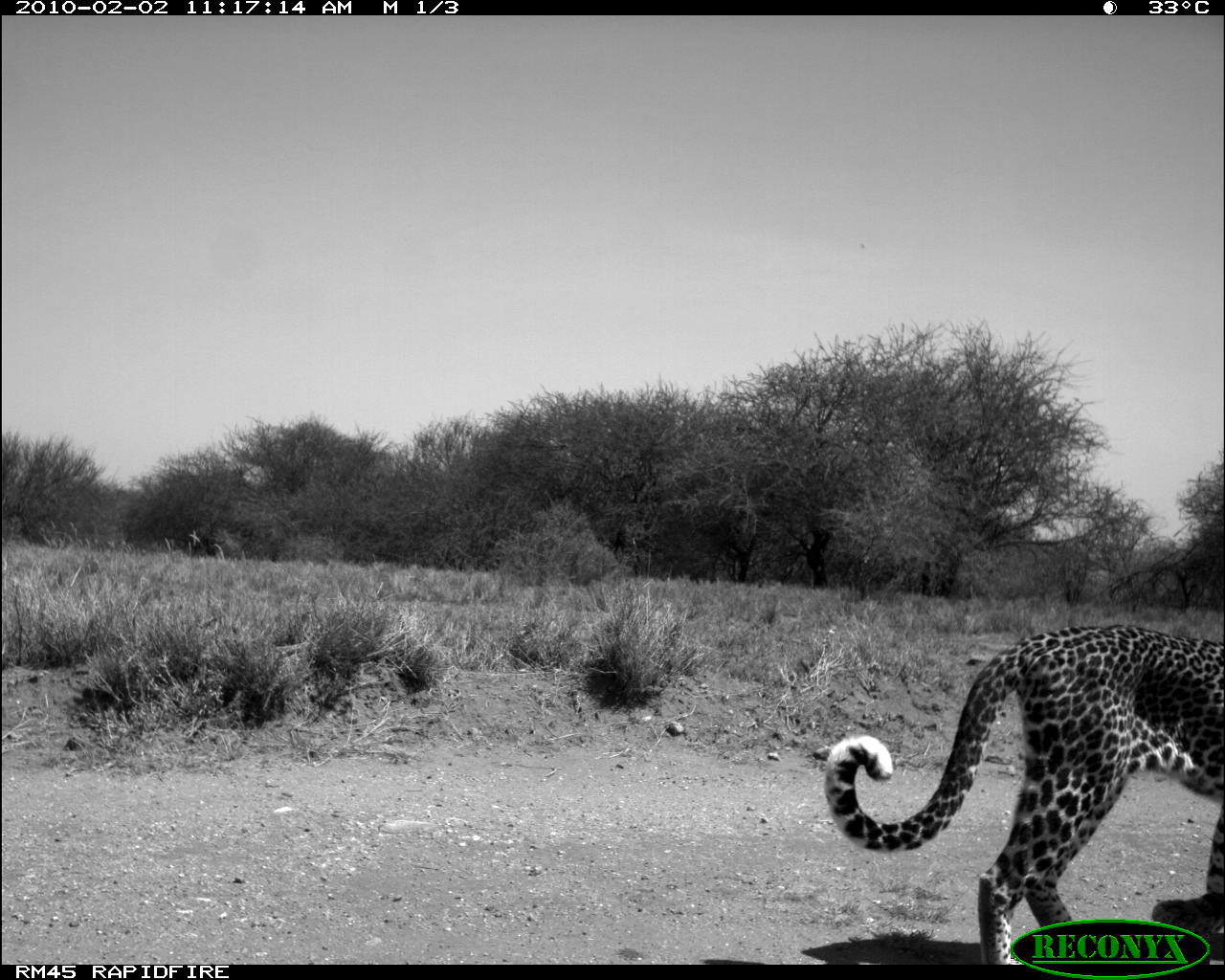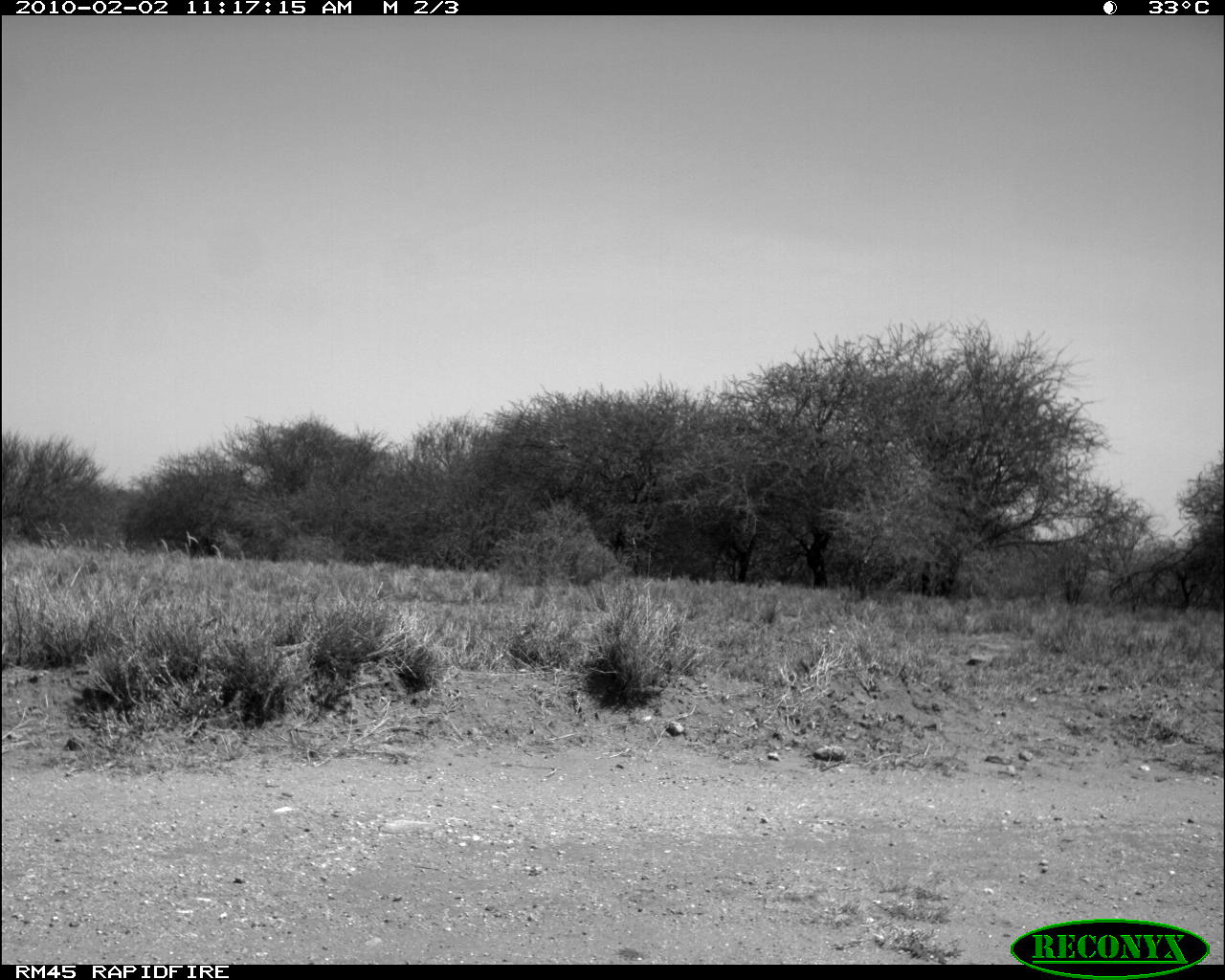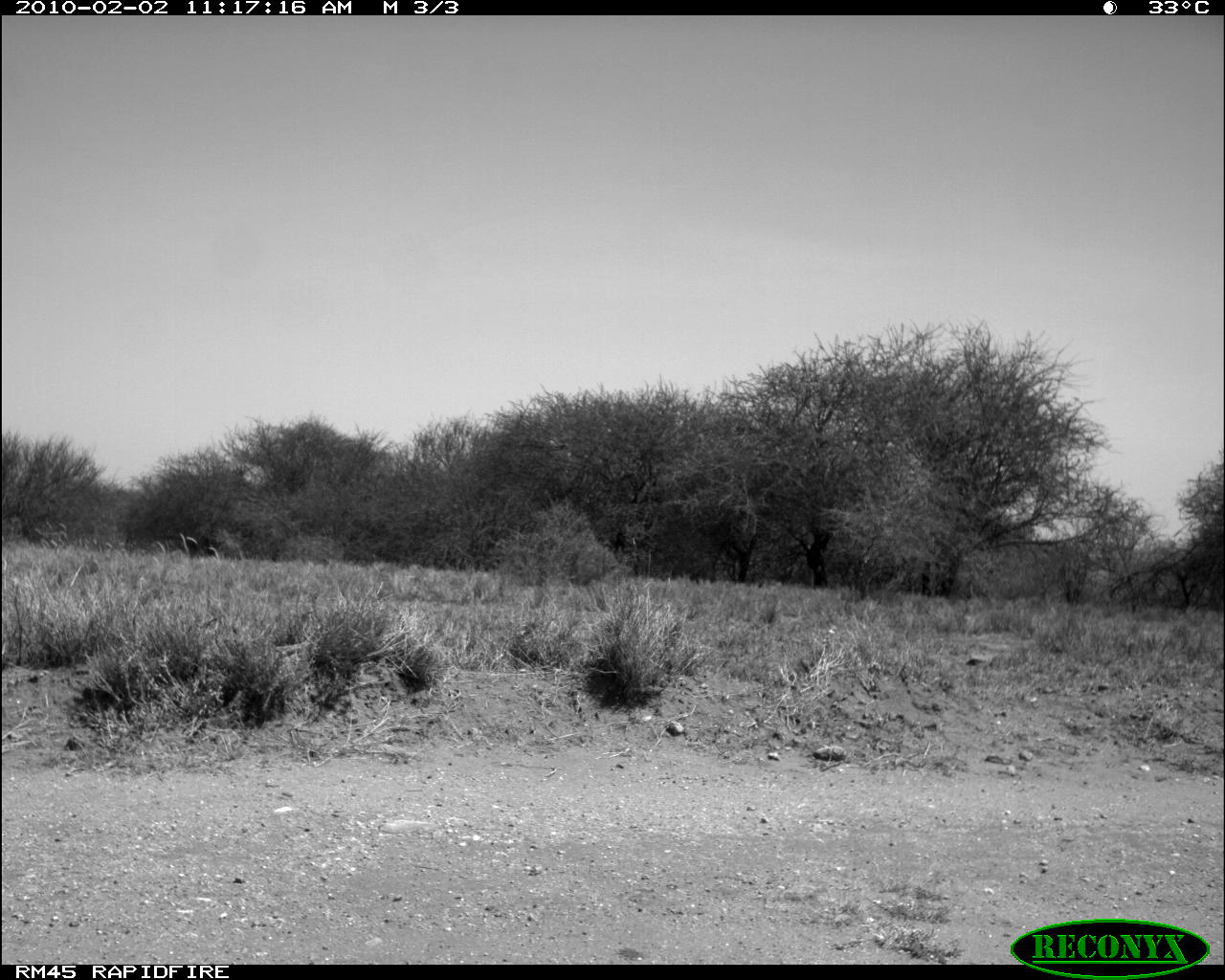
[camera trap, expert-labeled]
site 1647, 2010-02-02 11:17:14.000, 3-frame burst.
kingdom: Animalia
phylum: Chordata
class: Mammalia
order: Carnivora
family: Felidae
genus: Panthera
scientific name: Panthera pardus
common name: leopard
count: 1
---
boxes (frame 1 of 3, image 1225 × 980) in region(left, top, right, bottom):
panthera pardus: region(824, 624, 1224, 964)